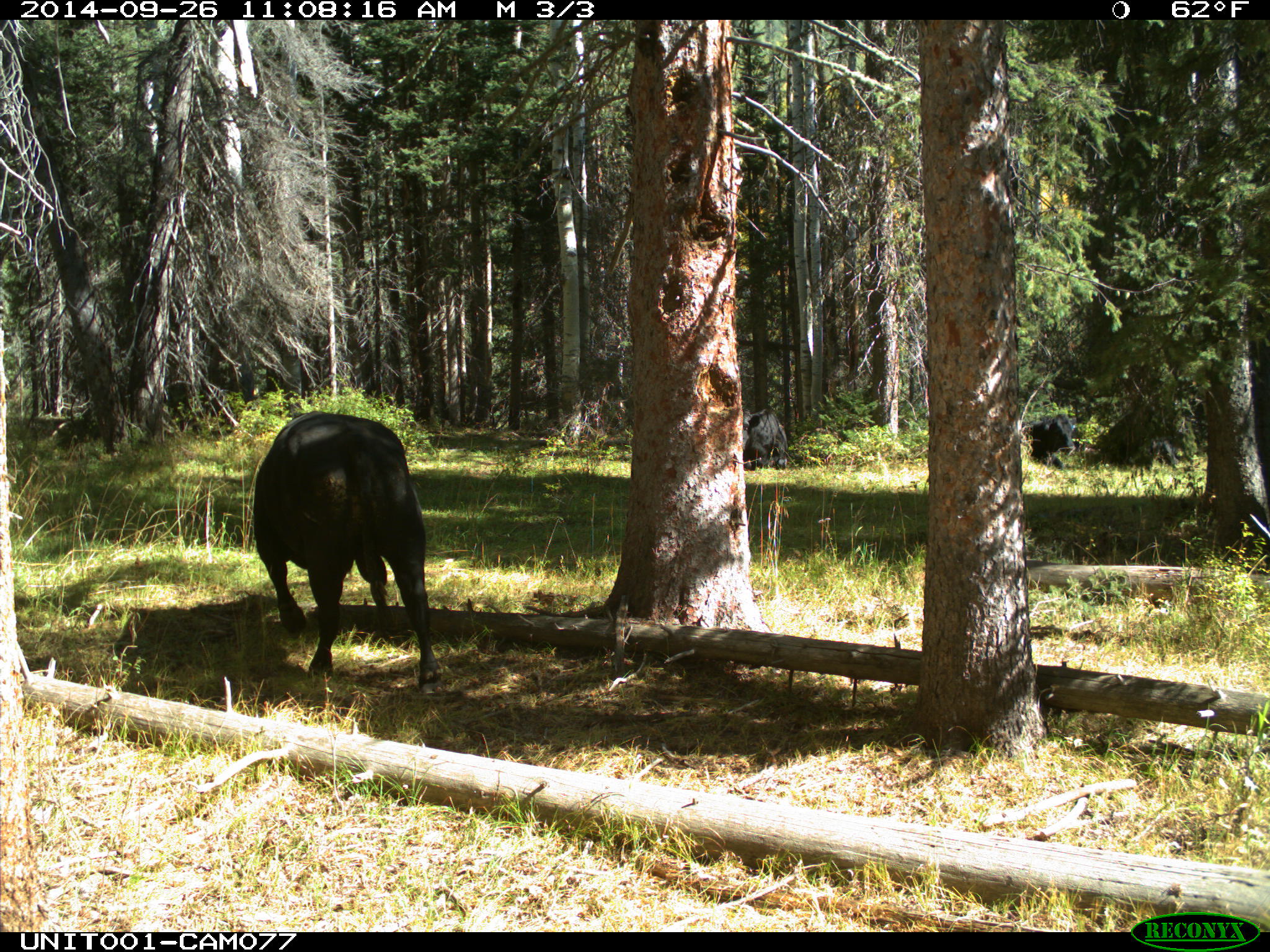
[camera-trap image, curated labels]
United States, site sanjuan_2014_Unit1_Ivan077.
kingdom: Animalia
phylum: Chordata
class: Mammalia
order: Artiodactyla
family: Bovidae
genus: Bos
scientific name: Bos taurus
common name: domestic cow